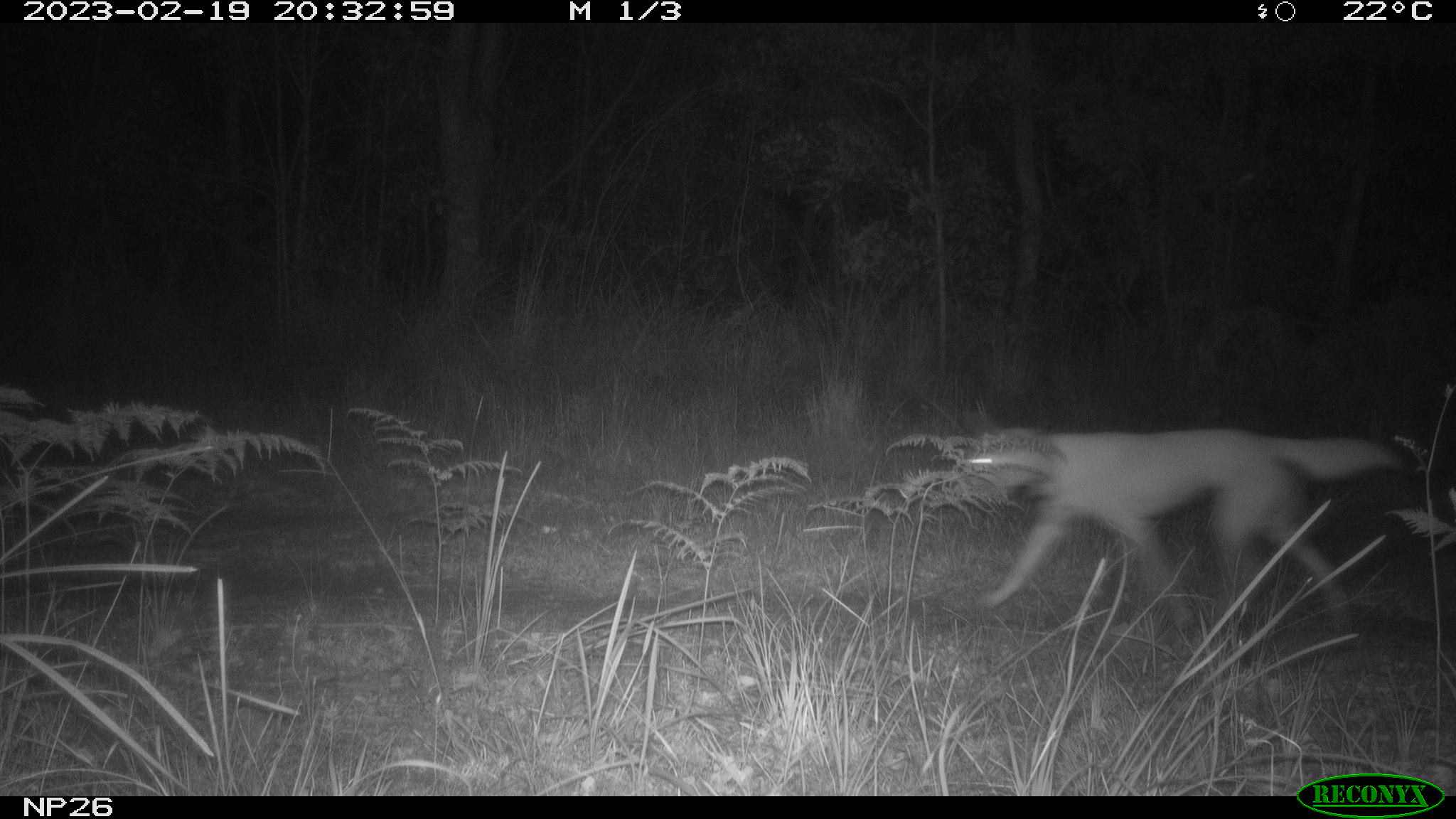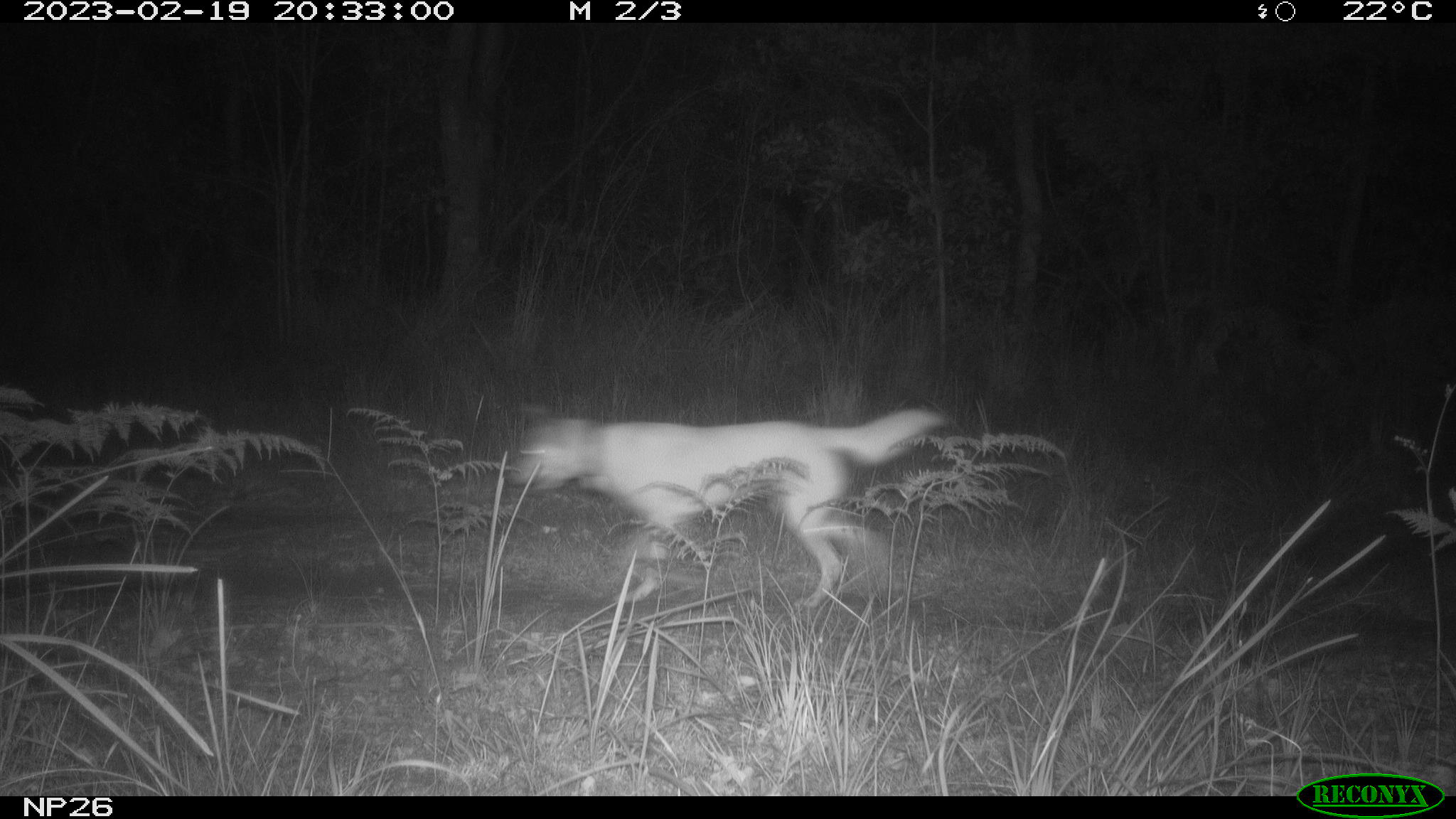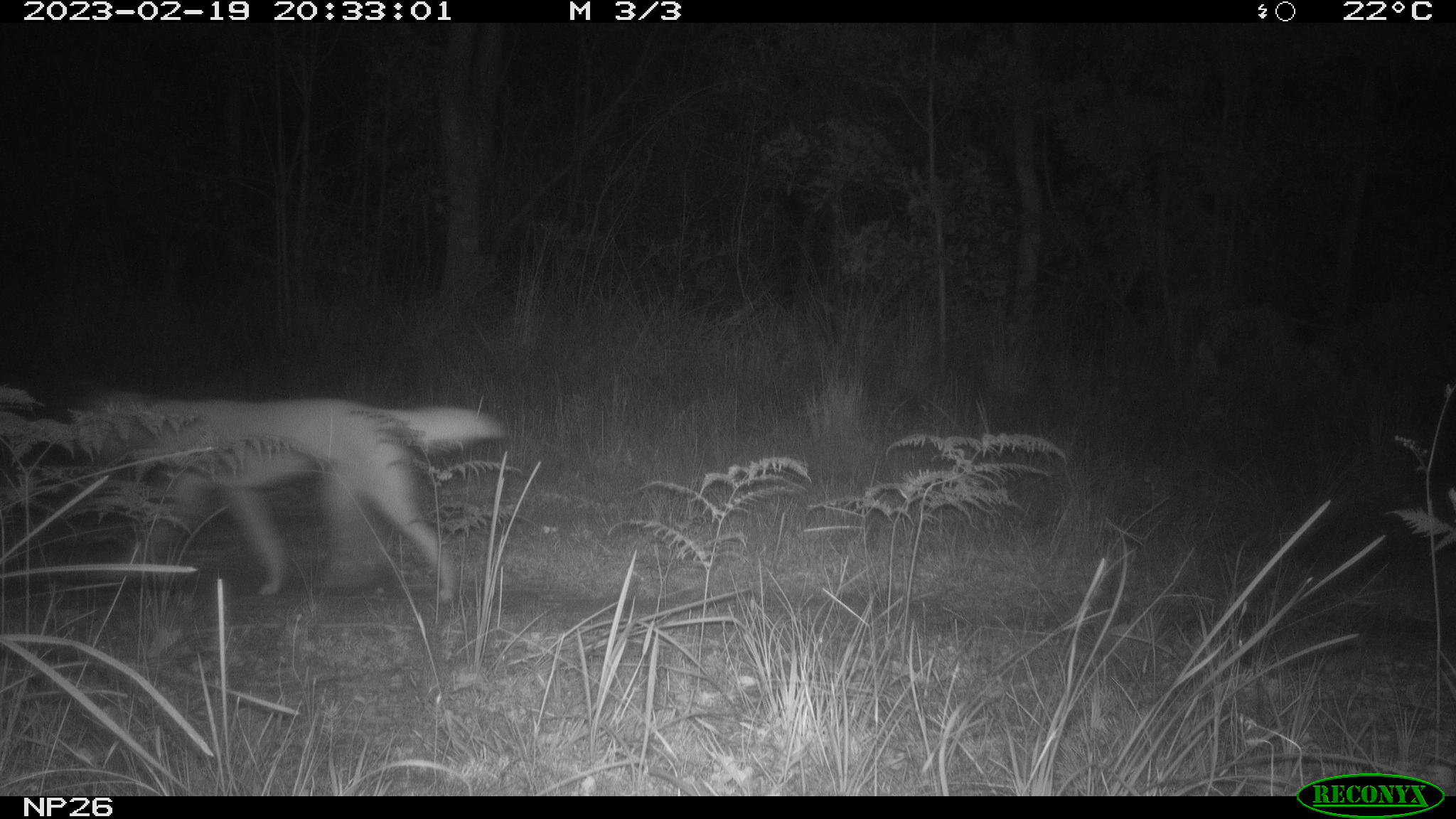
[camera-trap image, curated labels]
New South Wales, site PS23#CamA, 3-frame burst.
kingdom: Animalia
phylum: Chordata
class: Mammalia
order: Carnivora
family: Canidae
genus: Canis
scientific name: Canis familiaris dingo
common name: dingo